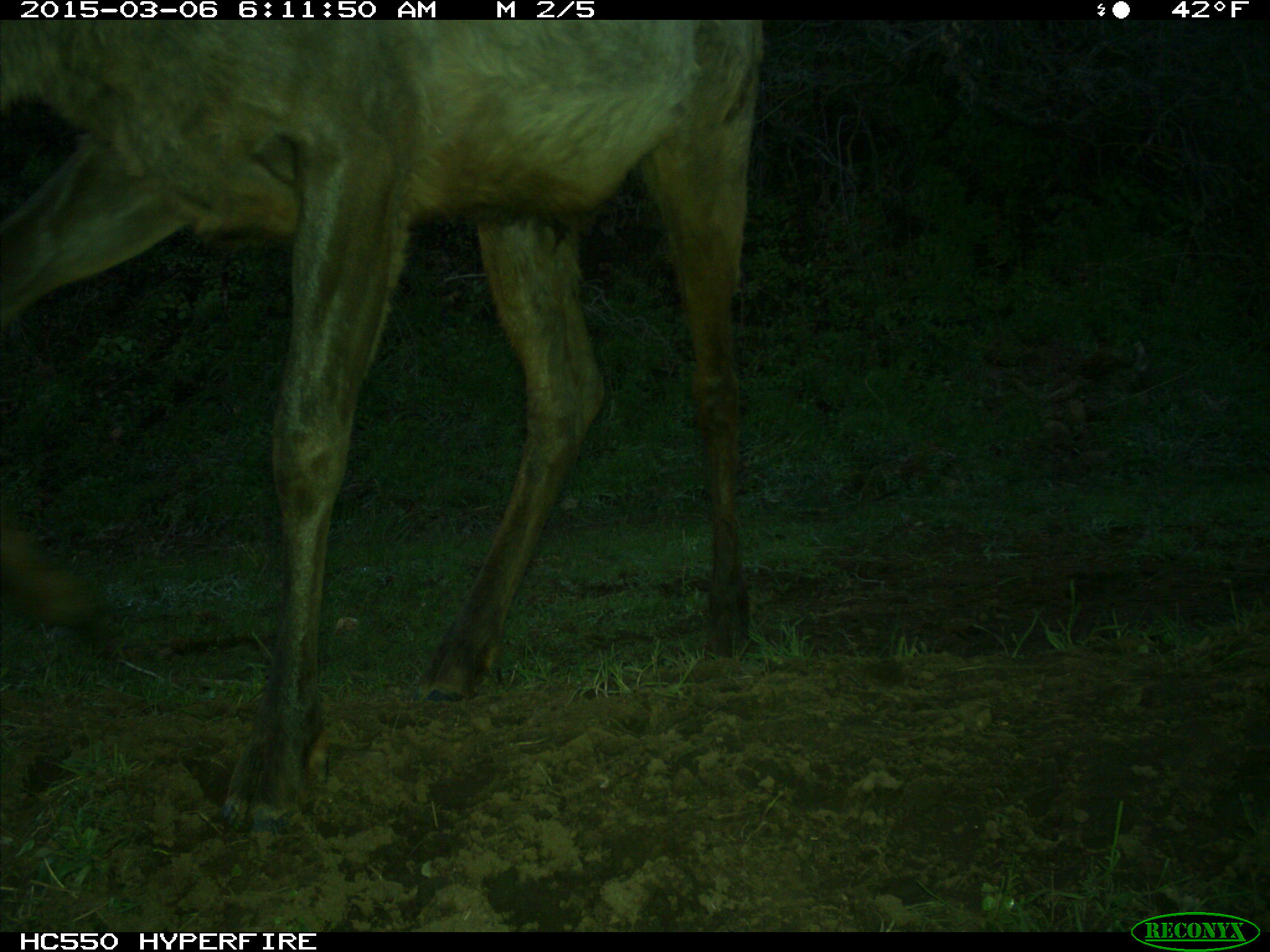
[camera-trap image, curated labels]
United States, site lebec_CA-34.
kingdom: Animalia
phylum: Chordata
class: Mammalia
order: Artiodactyla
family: Cervidae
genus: Cervus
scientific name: Cervus canadensis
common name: elk